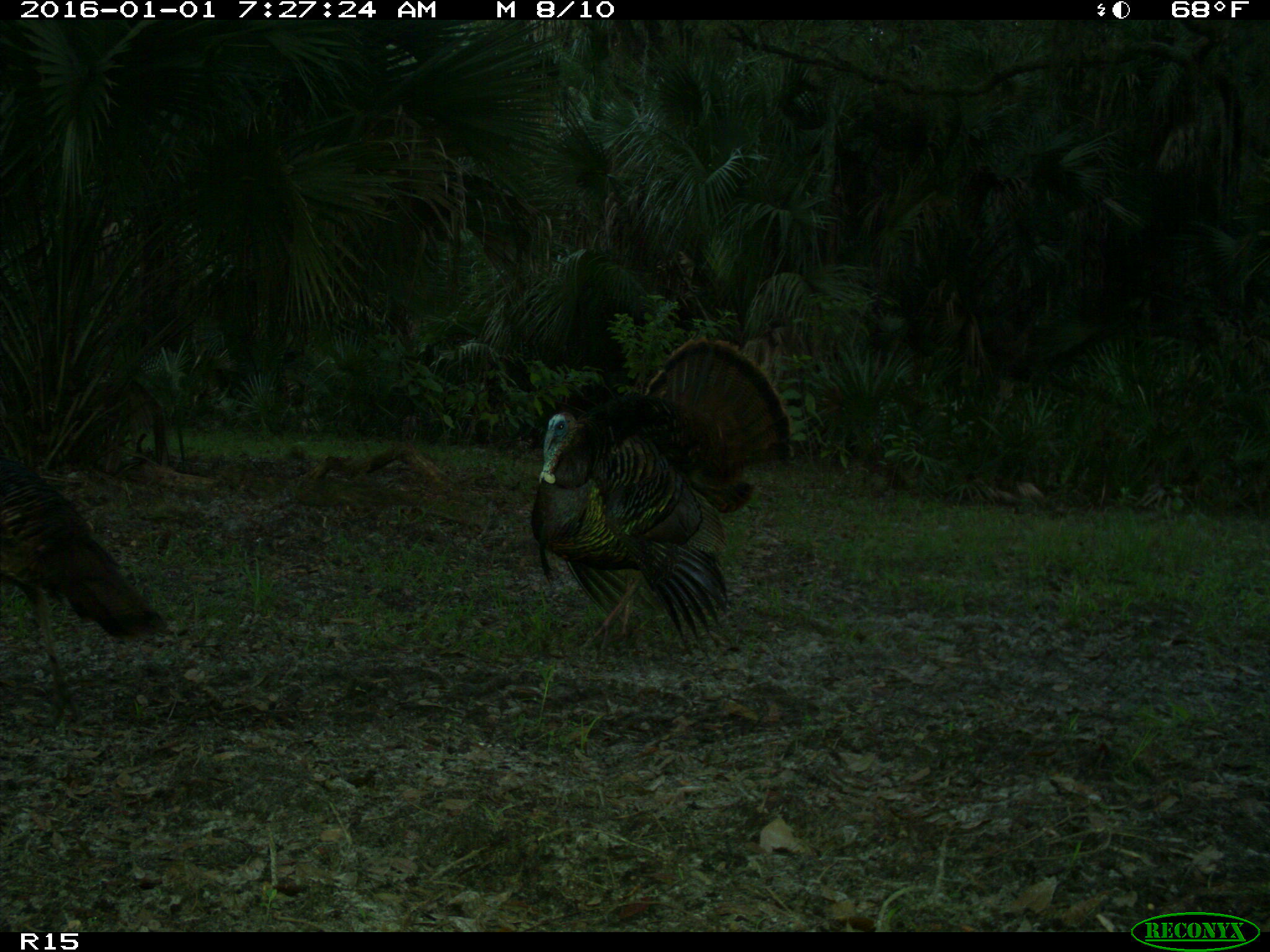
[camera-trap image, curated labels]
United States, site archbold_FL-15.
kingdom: Animalia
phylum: Chordata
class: Aves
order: Galliformes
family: Phasianidae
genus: Meleagris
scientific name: Meleagris gallopavo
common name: wild turkey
Meleagris gallopavo (wild turkey).